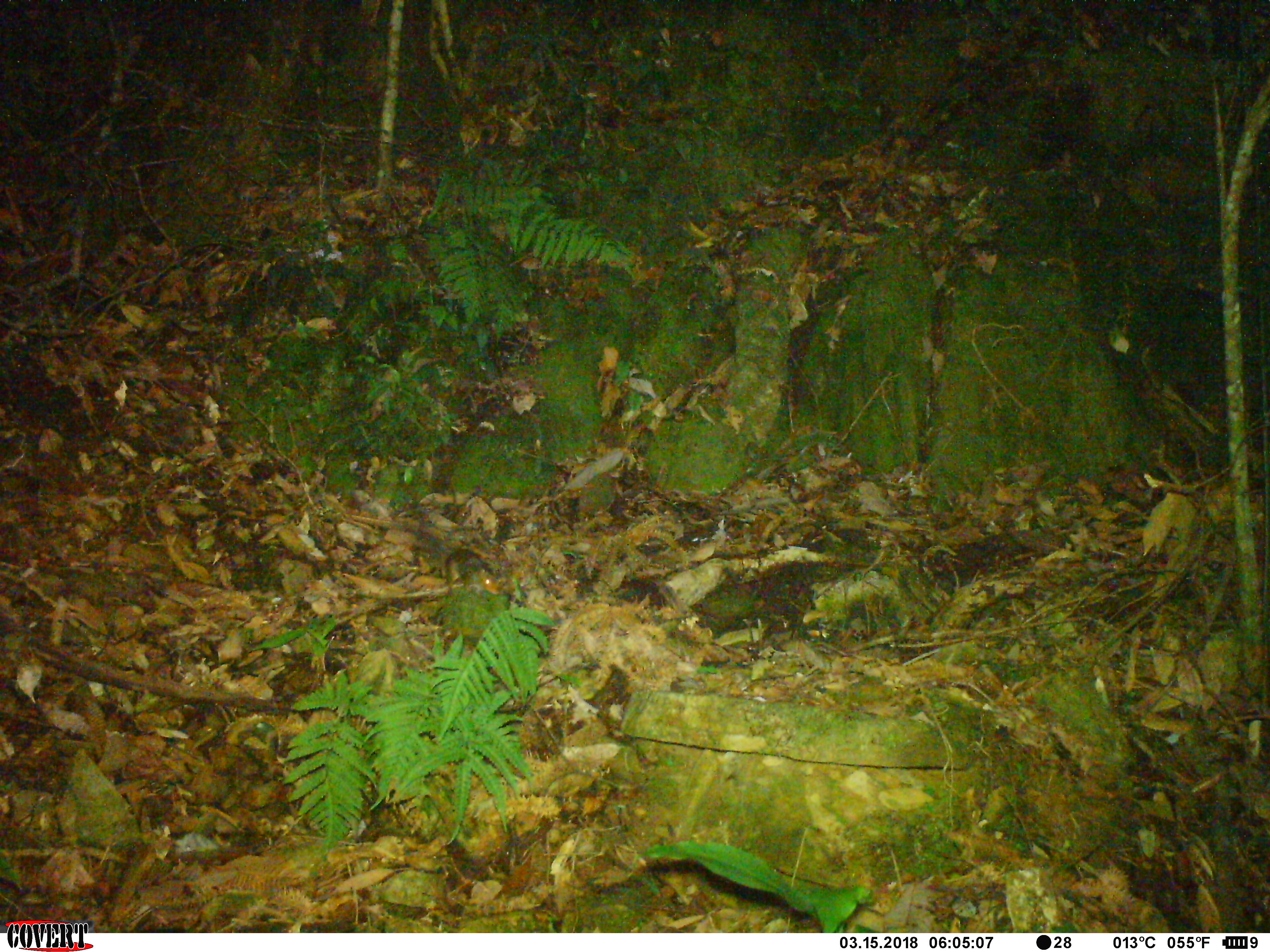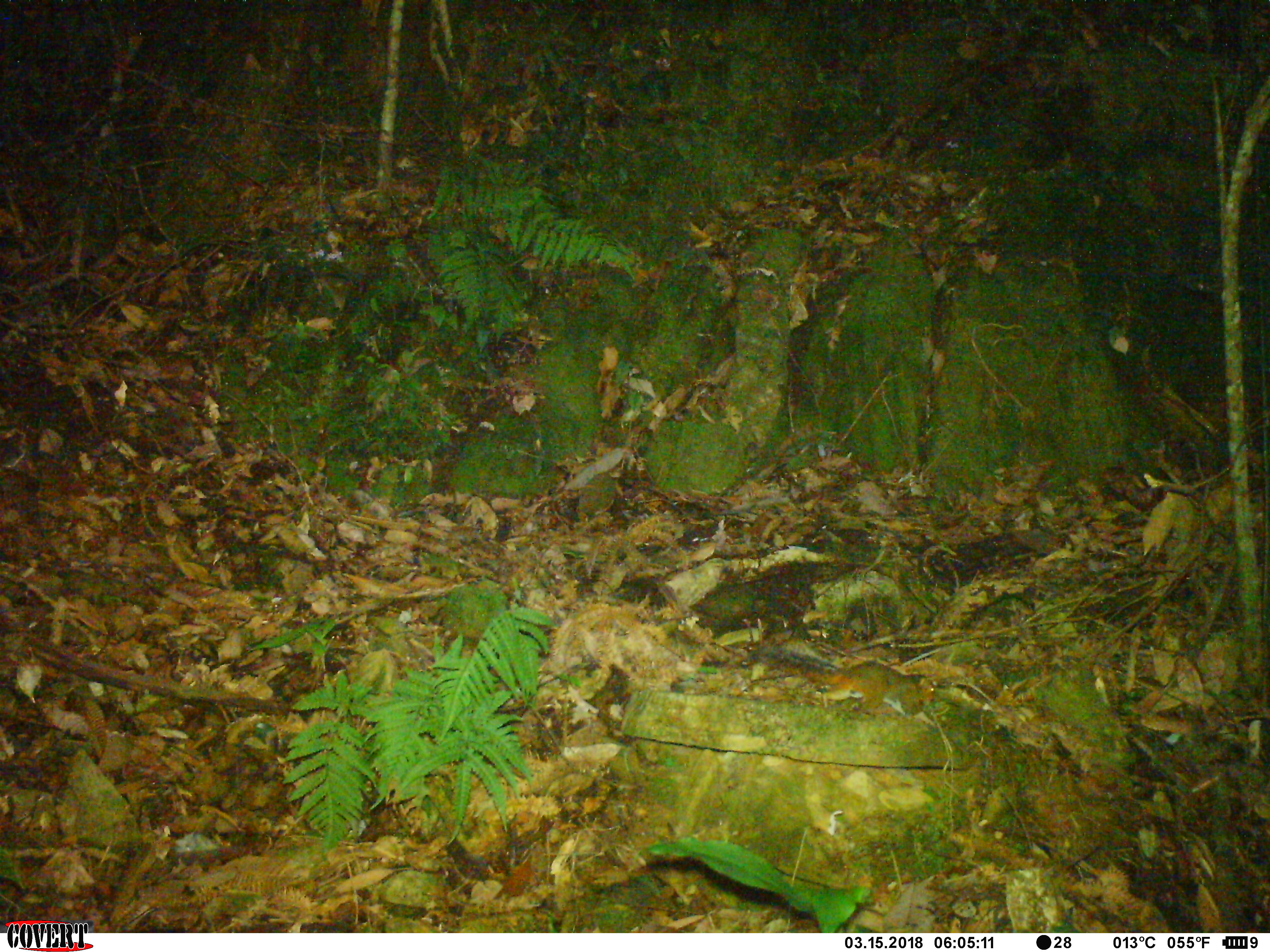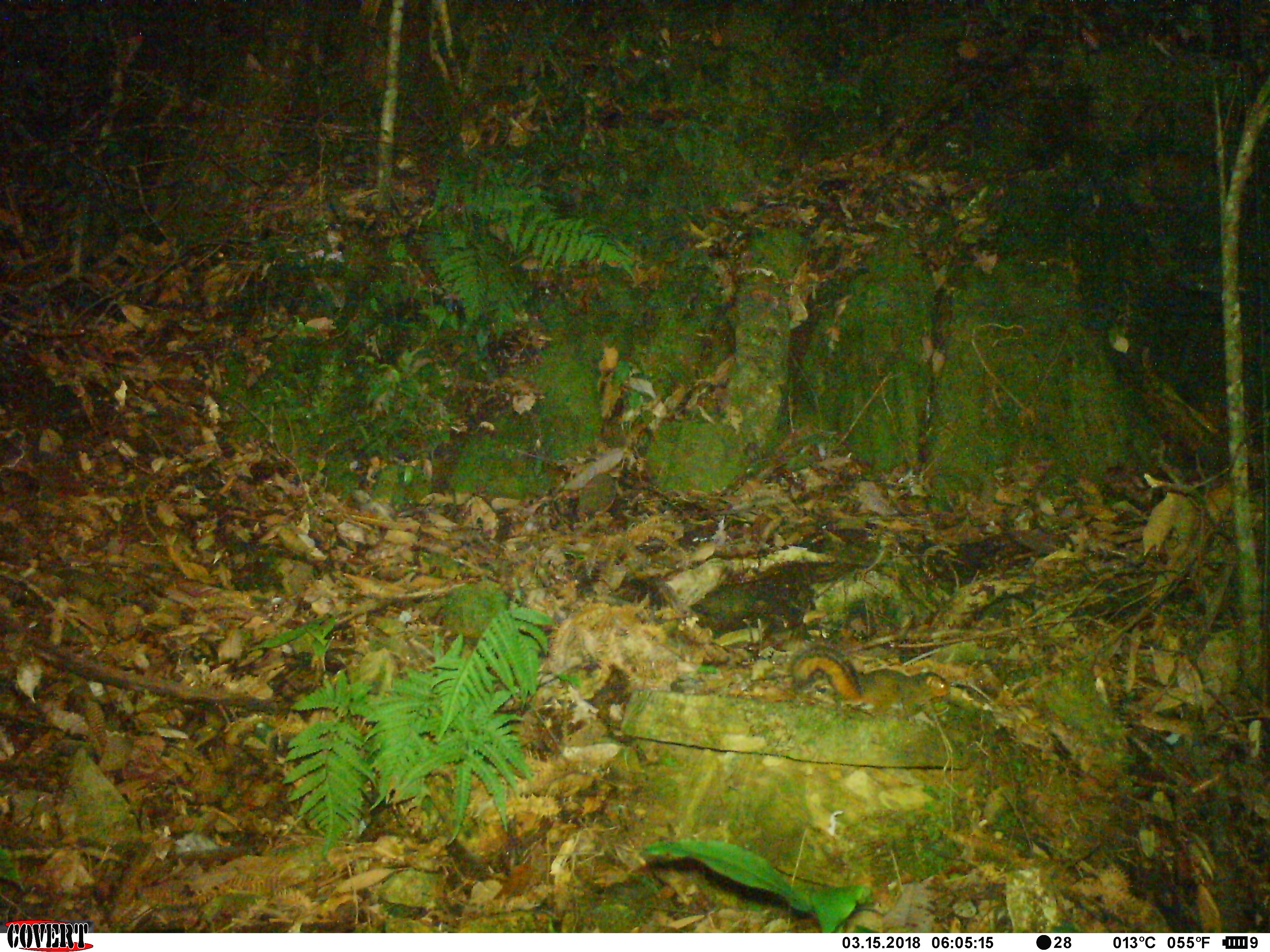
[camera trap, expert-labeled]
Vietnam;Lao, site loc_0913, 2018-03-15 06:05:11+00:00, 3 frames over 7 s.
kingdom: Animalia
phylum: Chordata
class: Mammalia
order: Rodentia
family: Sciuridae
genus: Dremomys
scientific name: Dremomys rufigenis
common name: red-cheeked squirrel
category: red cheeked squirrel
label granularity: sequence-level